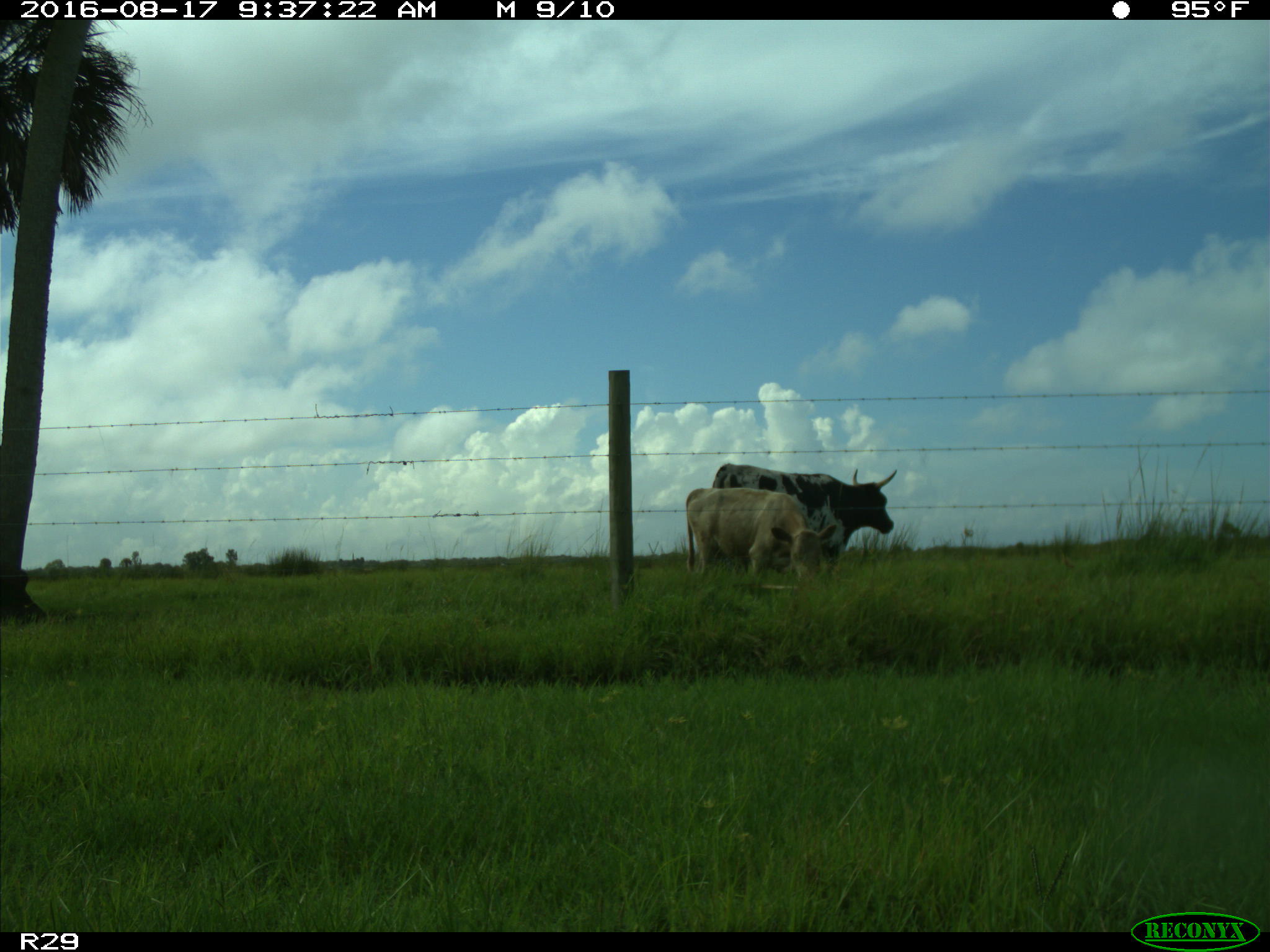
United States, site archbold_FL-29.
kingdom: Animalia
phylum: Chordata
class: Mammalia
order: Artiodactyla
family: Bovidae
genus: Bos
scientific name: Bos taurus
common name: domestic cow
Bos taurus (domestic cow).